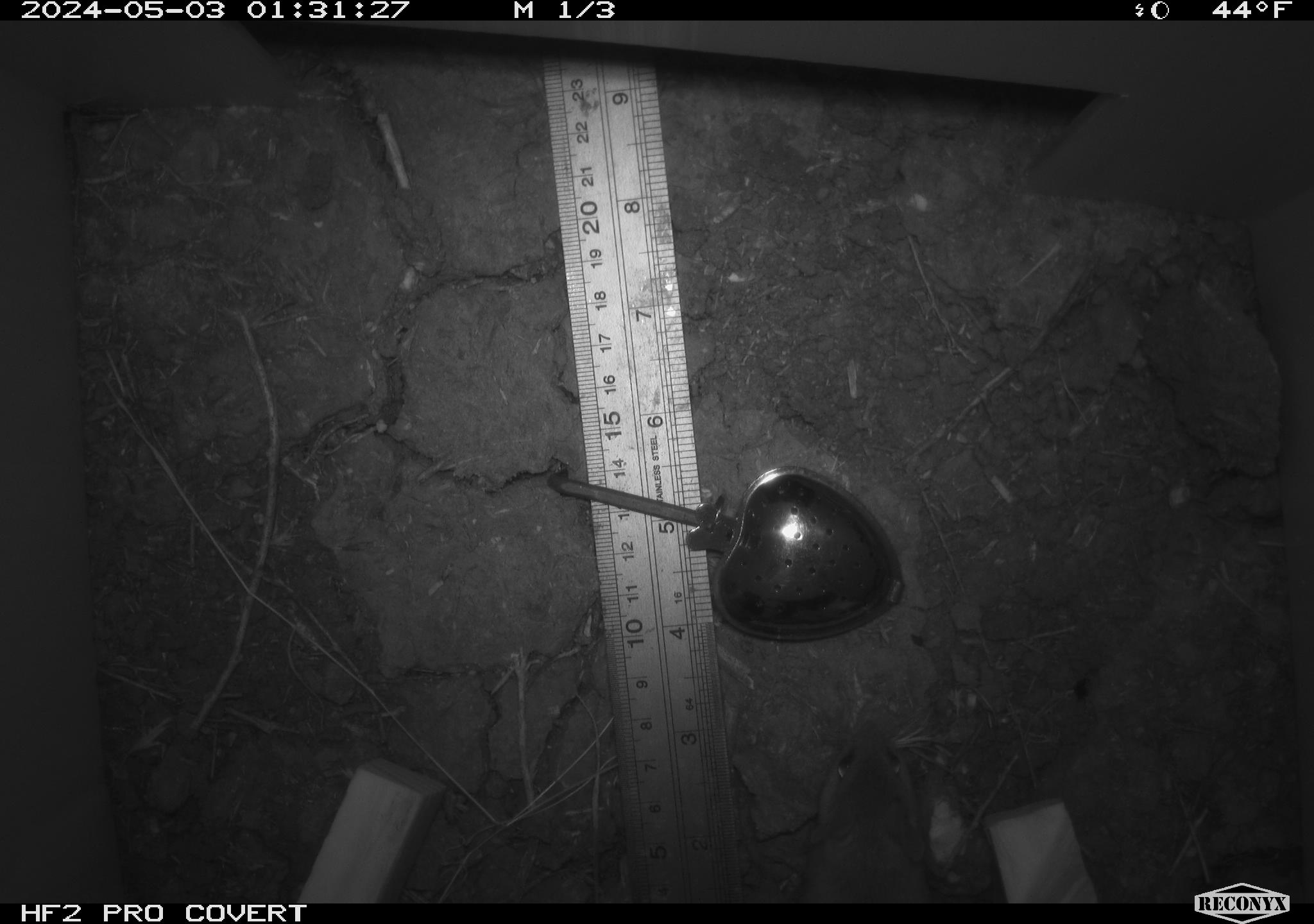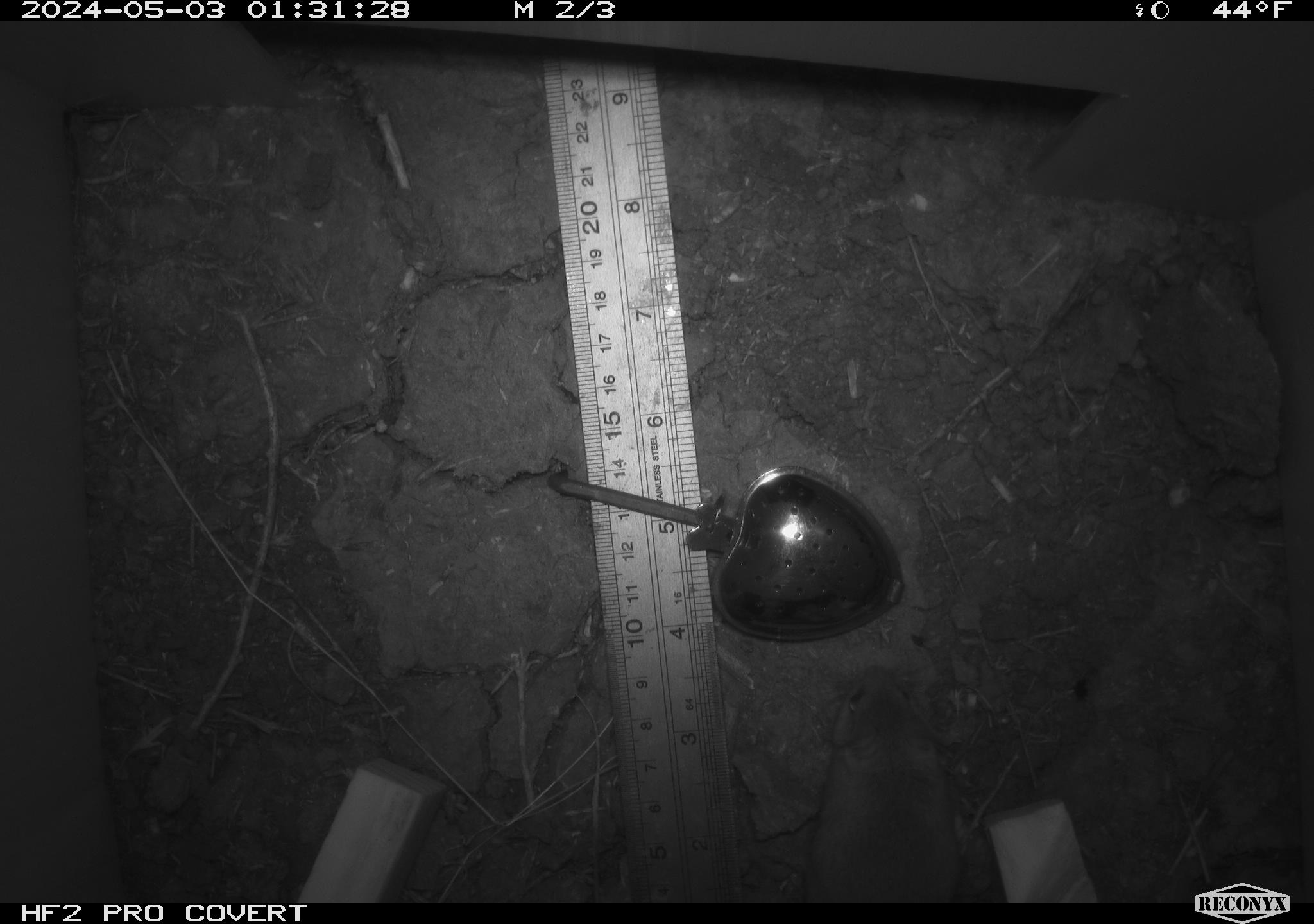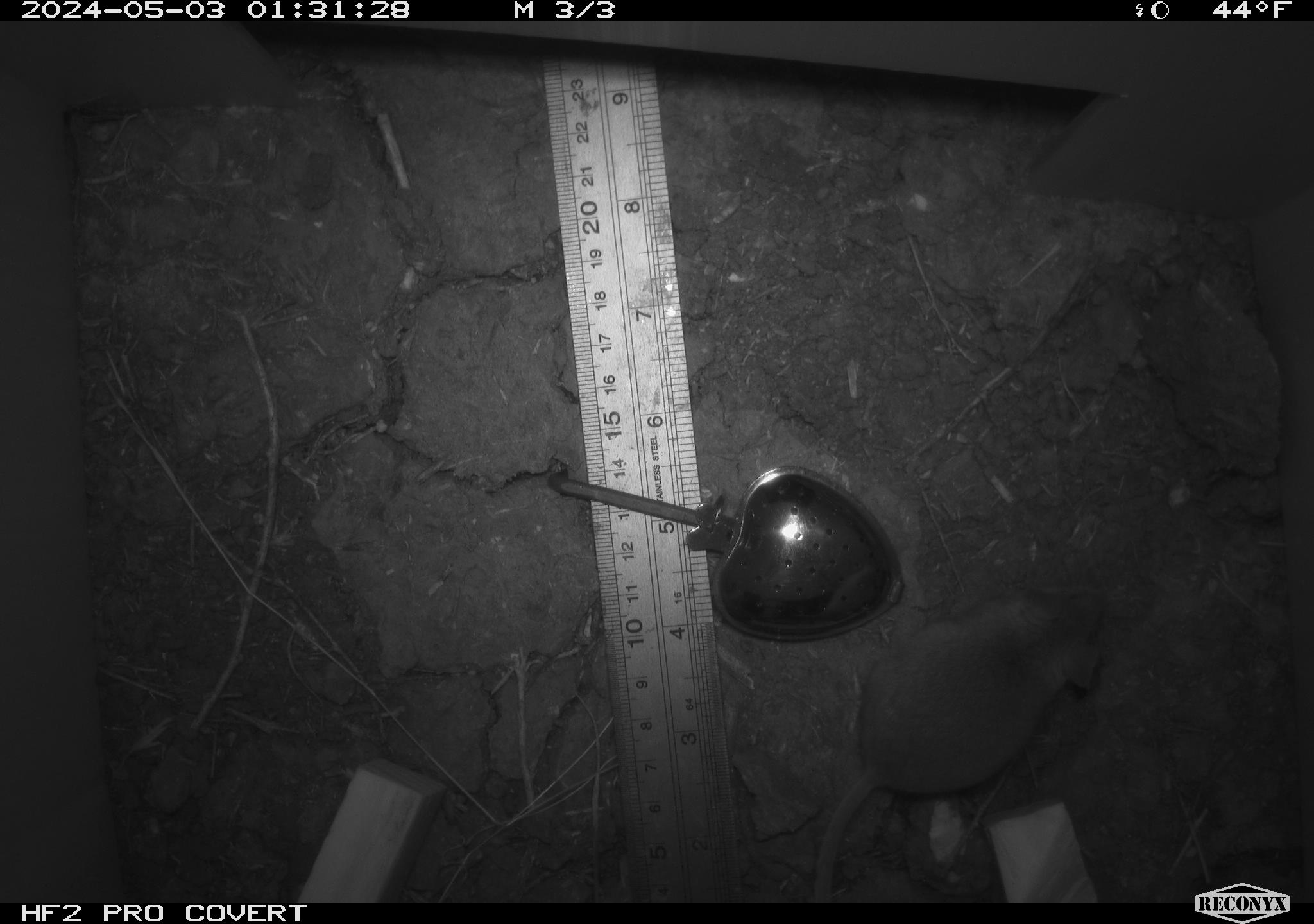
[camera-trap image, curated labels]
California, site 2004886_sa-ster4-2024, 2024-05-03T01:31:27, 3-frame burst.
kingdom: Animalia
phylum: Chordata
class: Mammalia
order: Rodentia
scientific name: Rodentia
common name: mouse species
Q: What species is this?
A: Mouse species (Rodentia).